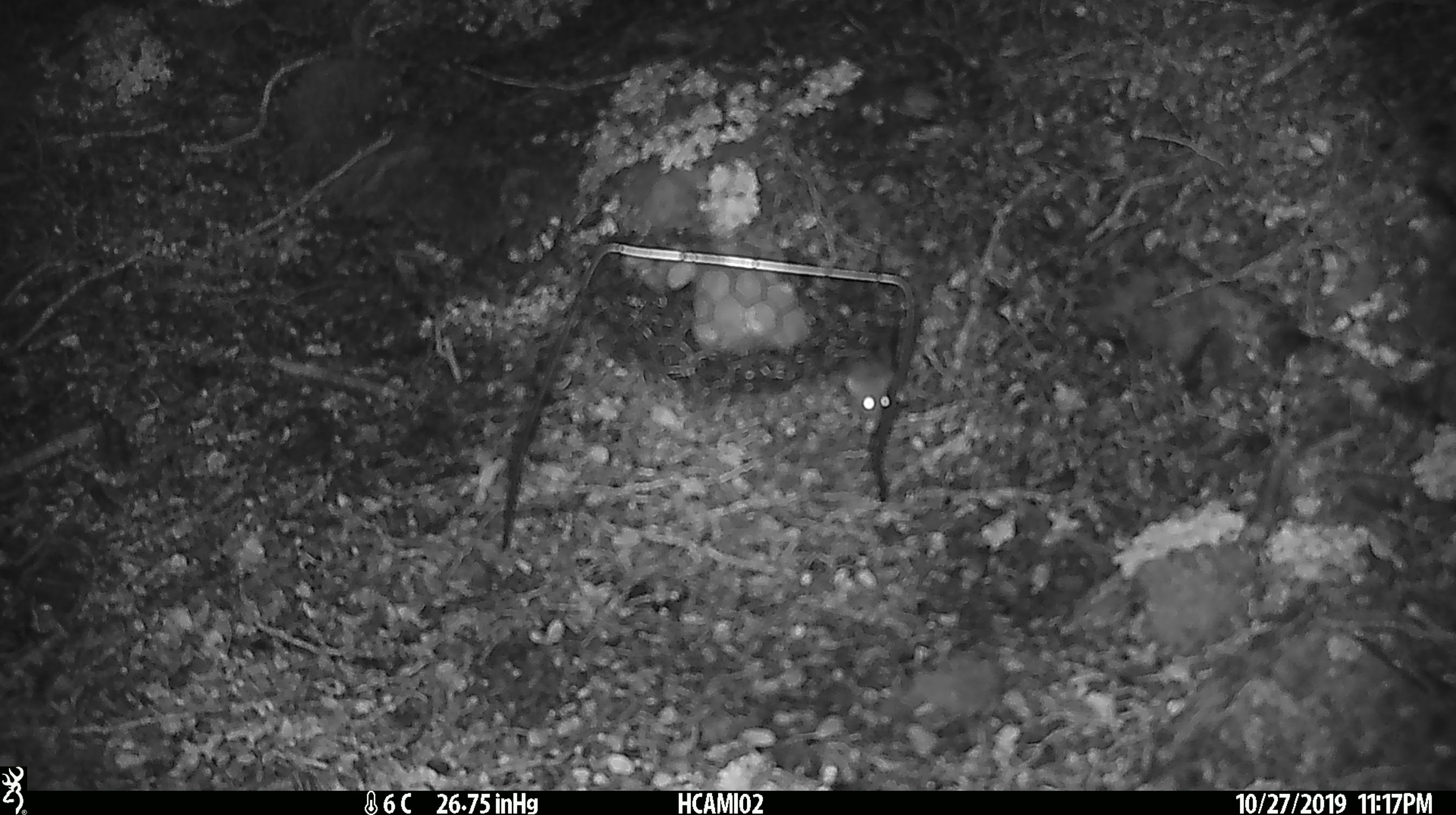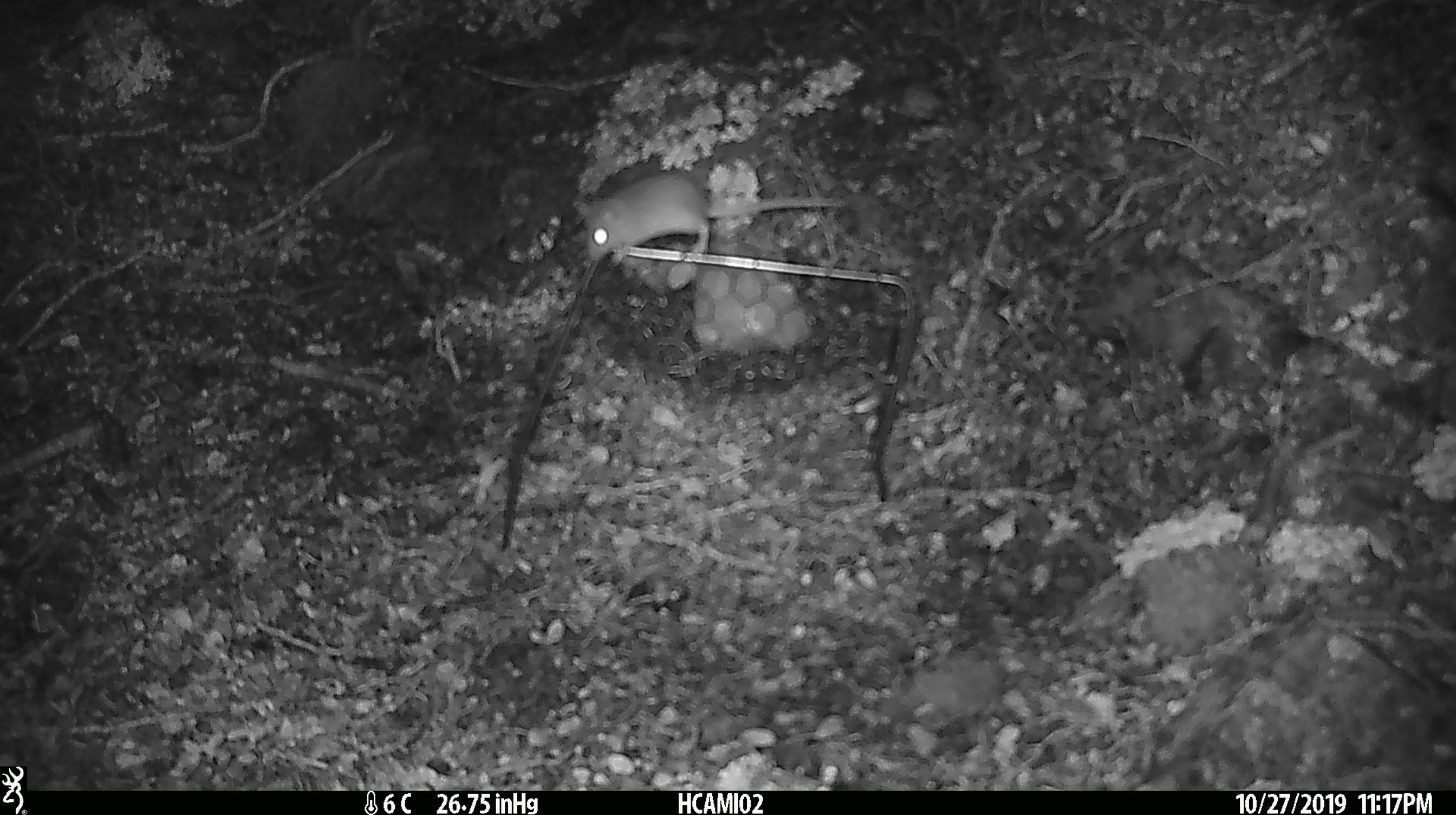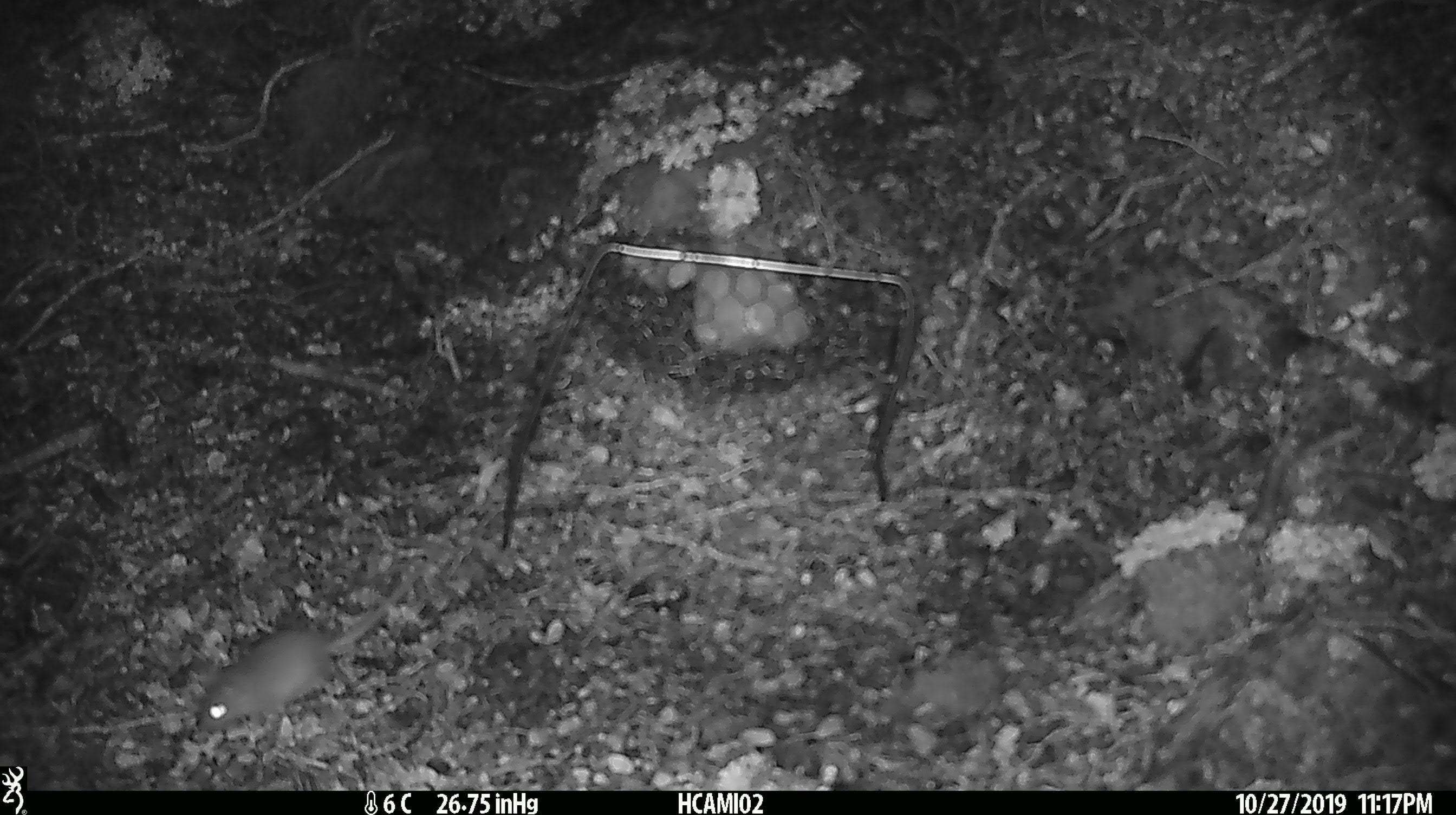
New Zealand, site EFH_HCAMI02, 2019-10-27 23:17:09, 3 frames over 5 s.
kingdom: Animalia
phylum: Chordata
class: Mammalia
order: Rodentia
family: Muridae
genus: Mus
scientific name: Mus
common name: mouse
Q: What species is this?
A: Mouse (Mus).